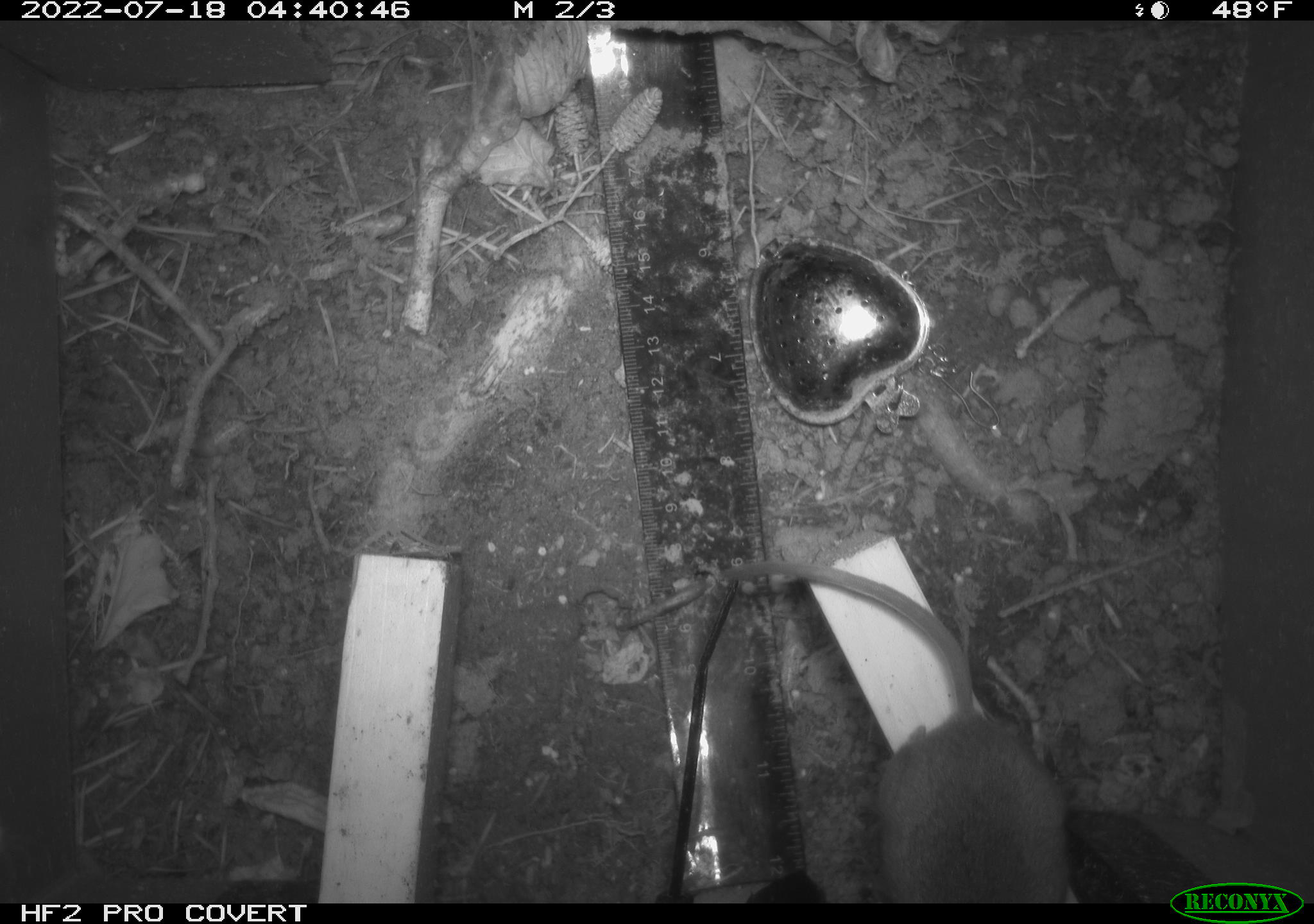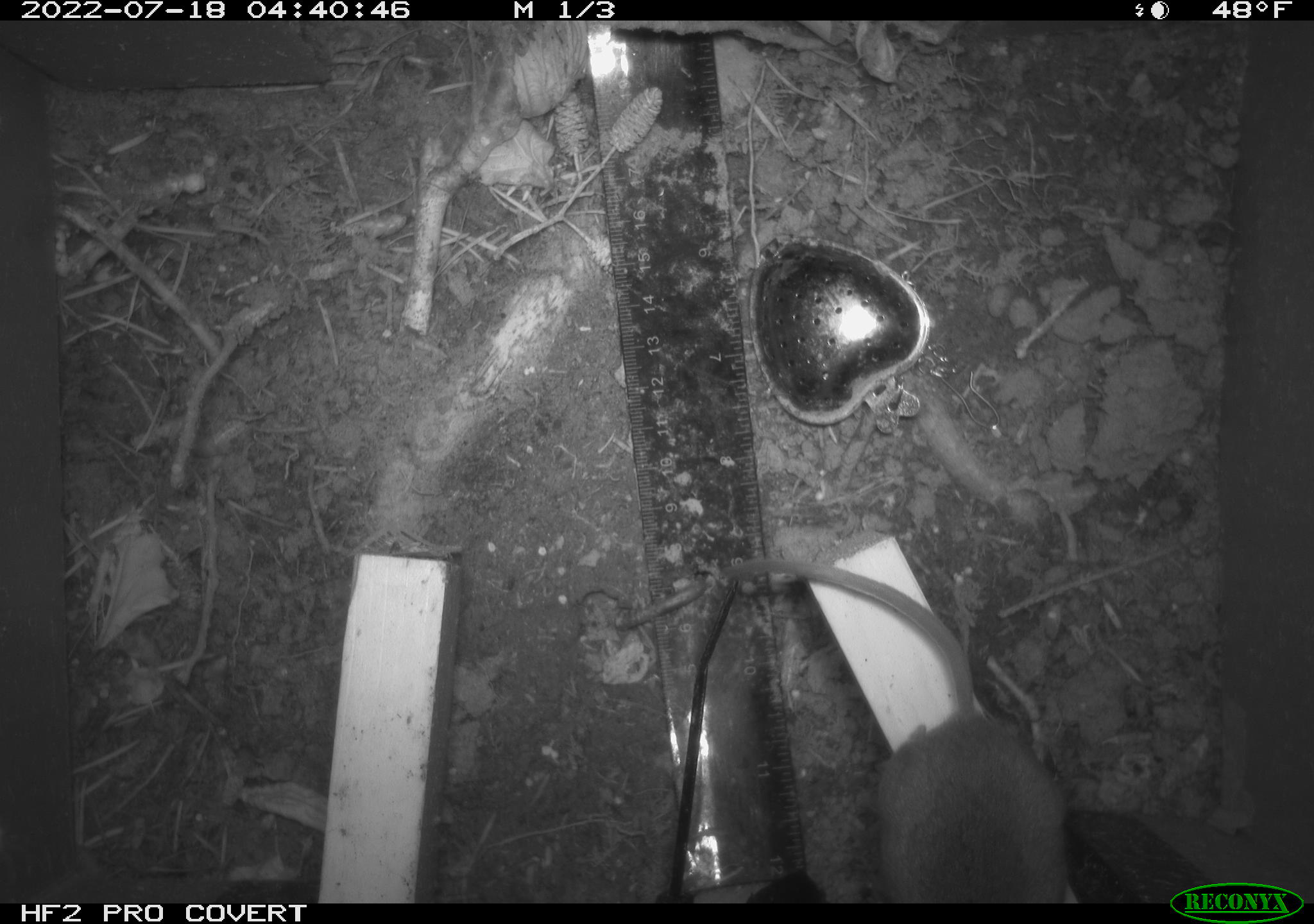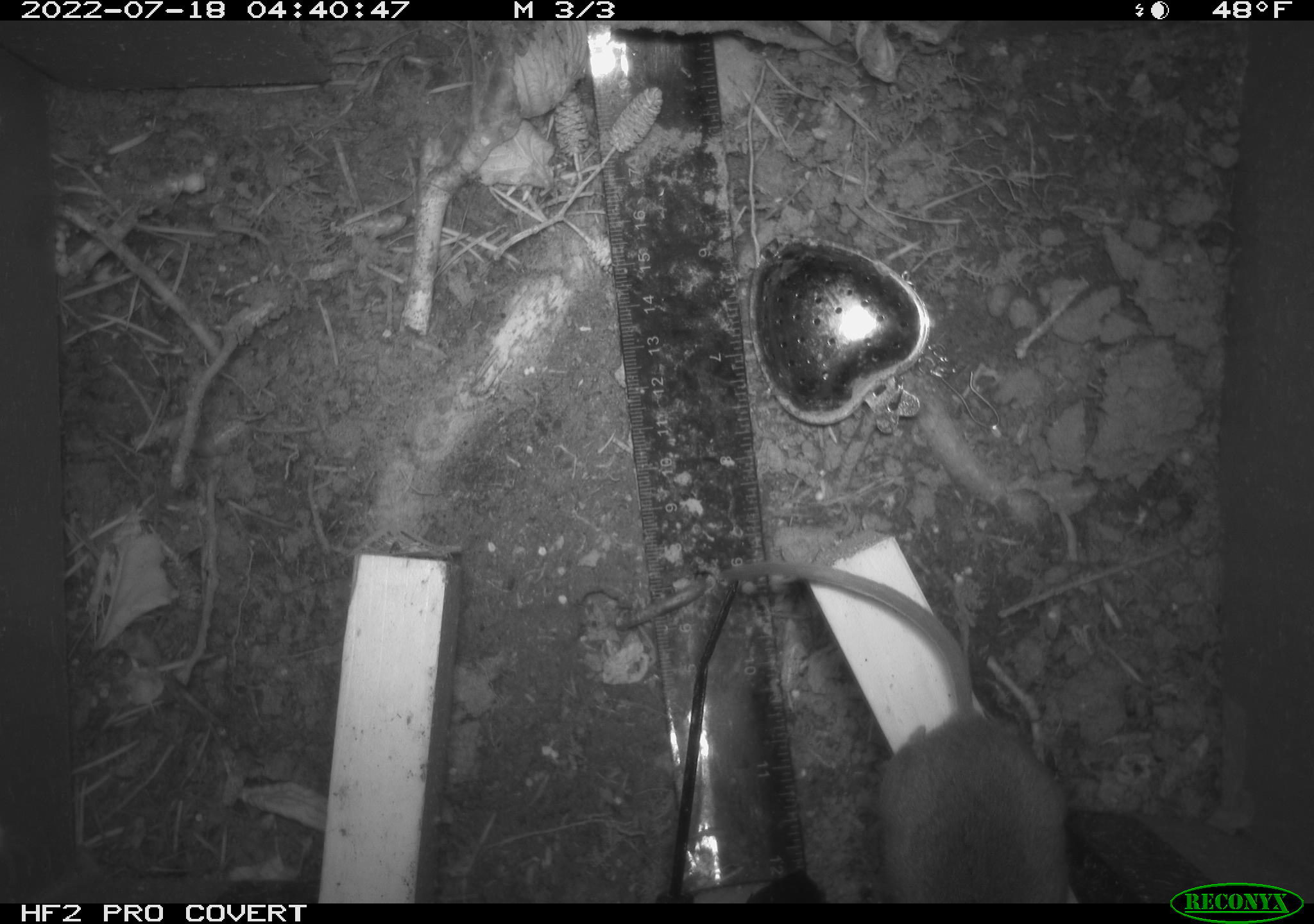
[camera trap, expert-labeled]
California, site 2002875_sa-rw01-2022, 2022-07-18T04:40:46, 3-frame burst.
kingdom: Animalia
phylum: Chordata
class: Mammalia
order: Rodentia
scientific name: Rodentia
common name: mouse species